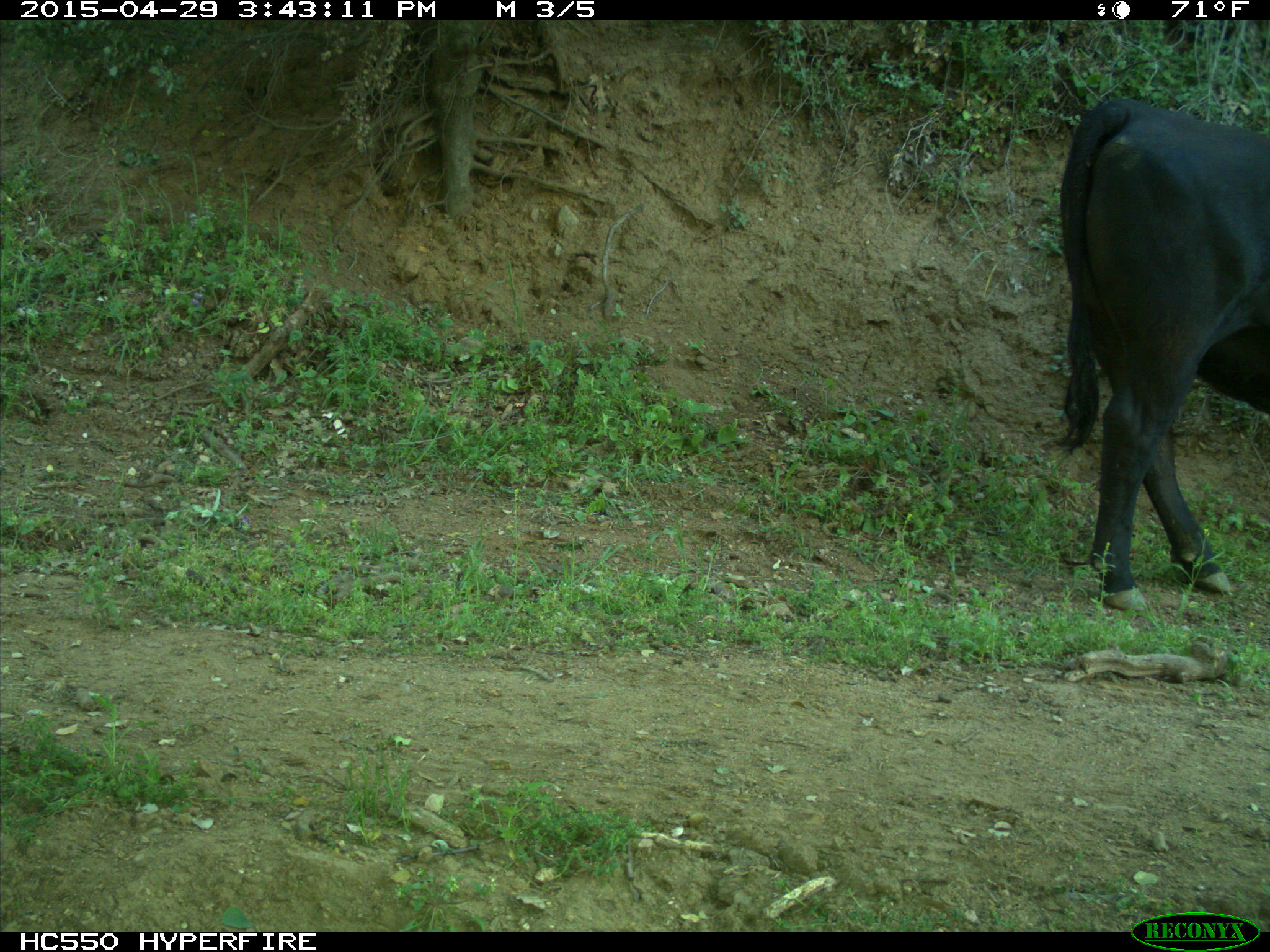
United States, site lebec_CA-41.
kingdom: Animalia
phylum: Chordata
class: Mammalia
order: Artiodactyla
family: Bovidae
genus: Bos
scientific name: Bos taurus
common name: domestic cow